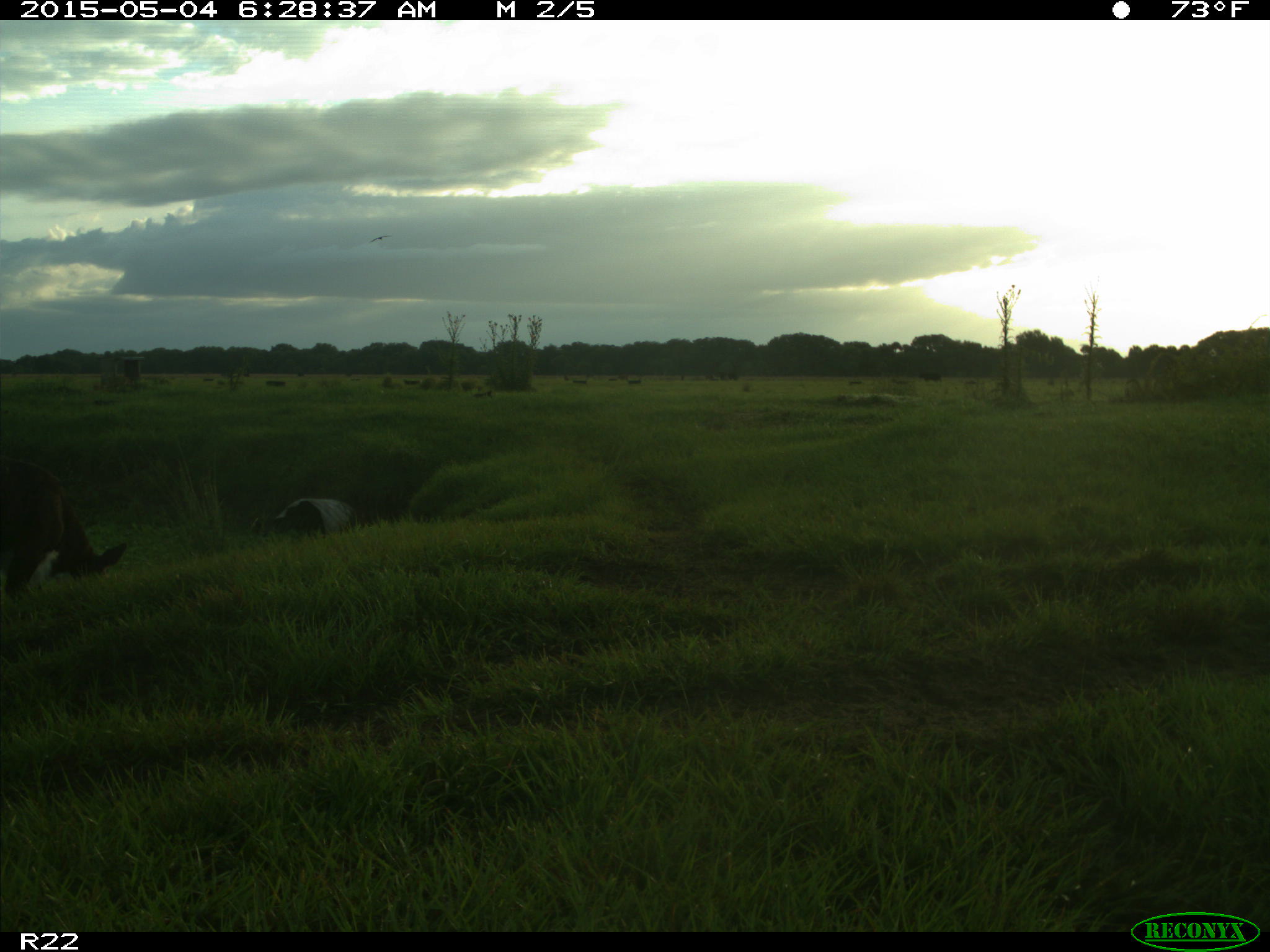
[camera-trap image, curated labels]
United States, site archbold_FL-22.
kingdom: Animalia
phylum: Chordata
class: Mammalia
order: Artiodactyla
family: Bovidae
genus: Bos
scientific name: Bos taurus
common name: domestic cow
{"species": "Bos taurus (domestic cow)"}